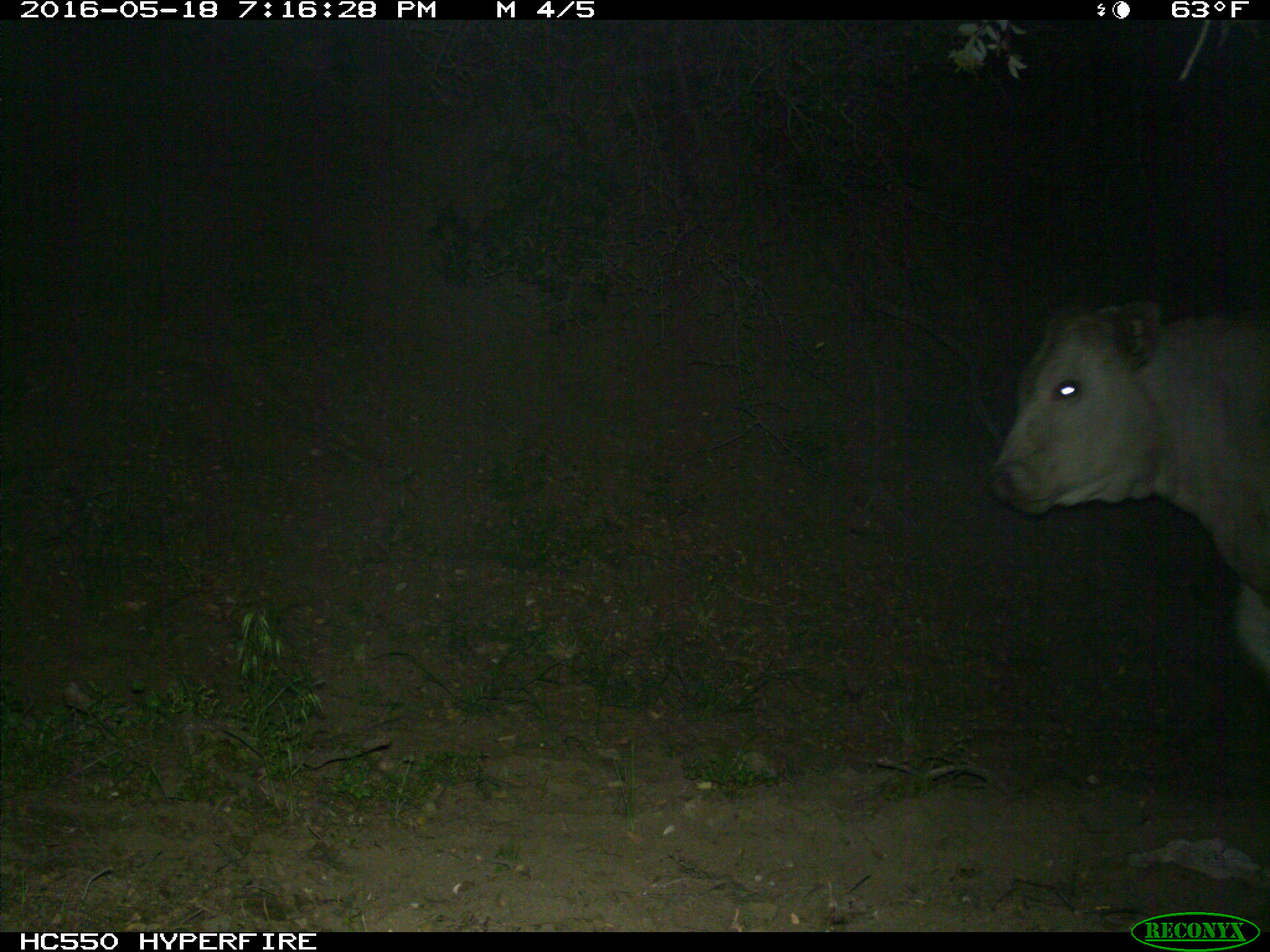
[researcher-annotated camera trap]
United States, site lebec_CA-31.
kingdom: Animalia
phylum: Chordata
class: Mammalia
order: Artiodactyla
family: Bovidae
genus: Bos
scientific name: Bos taurus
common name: domestic cow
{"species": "Bos taurus (domestic cow)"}